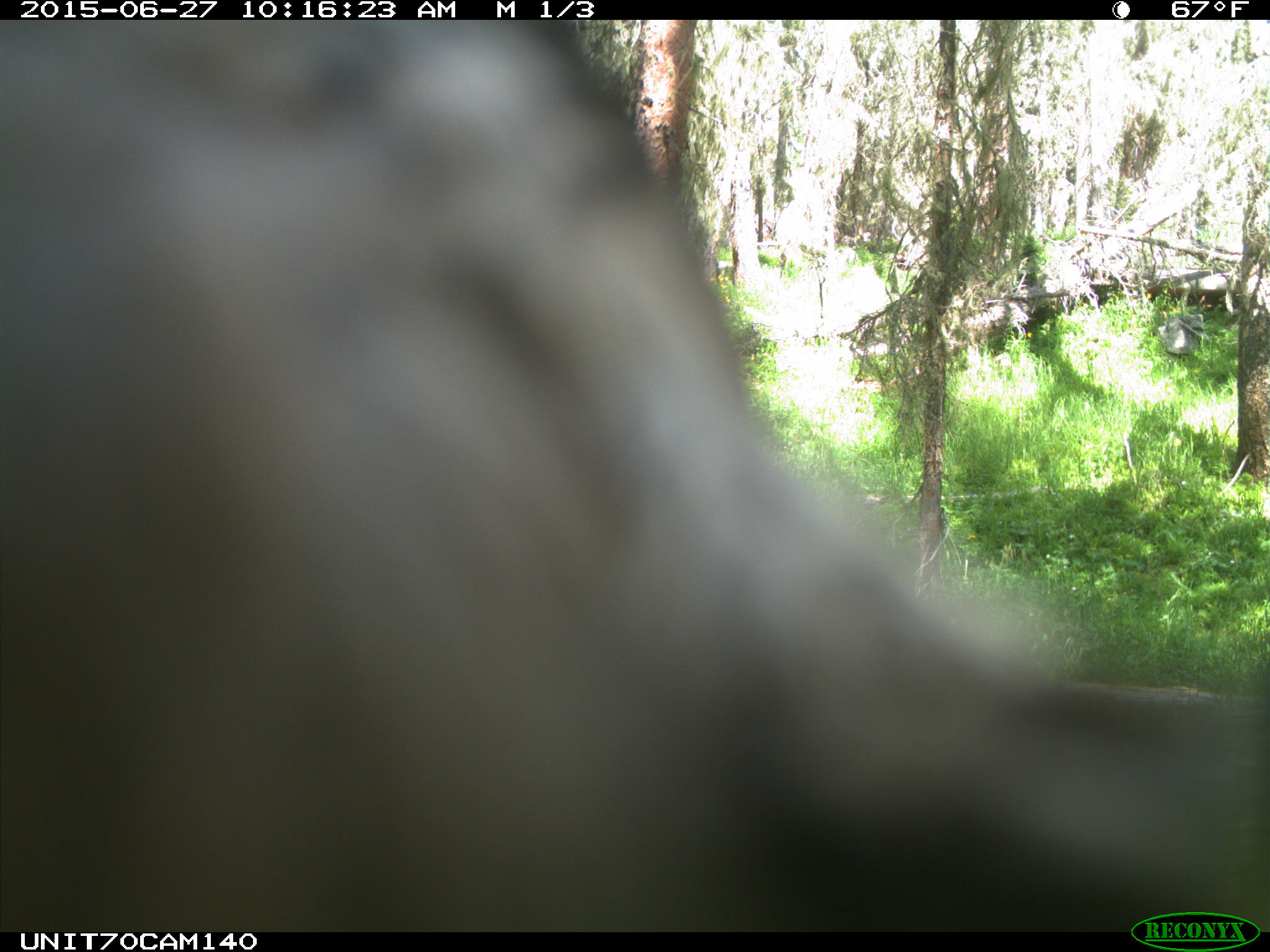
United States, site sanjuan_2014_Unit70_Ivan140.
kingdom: Animalia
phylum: Chordata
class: Aves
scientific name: Aves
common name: birds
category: unidentified bird